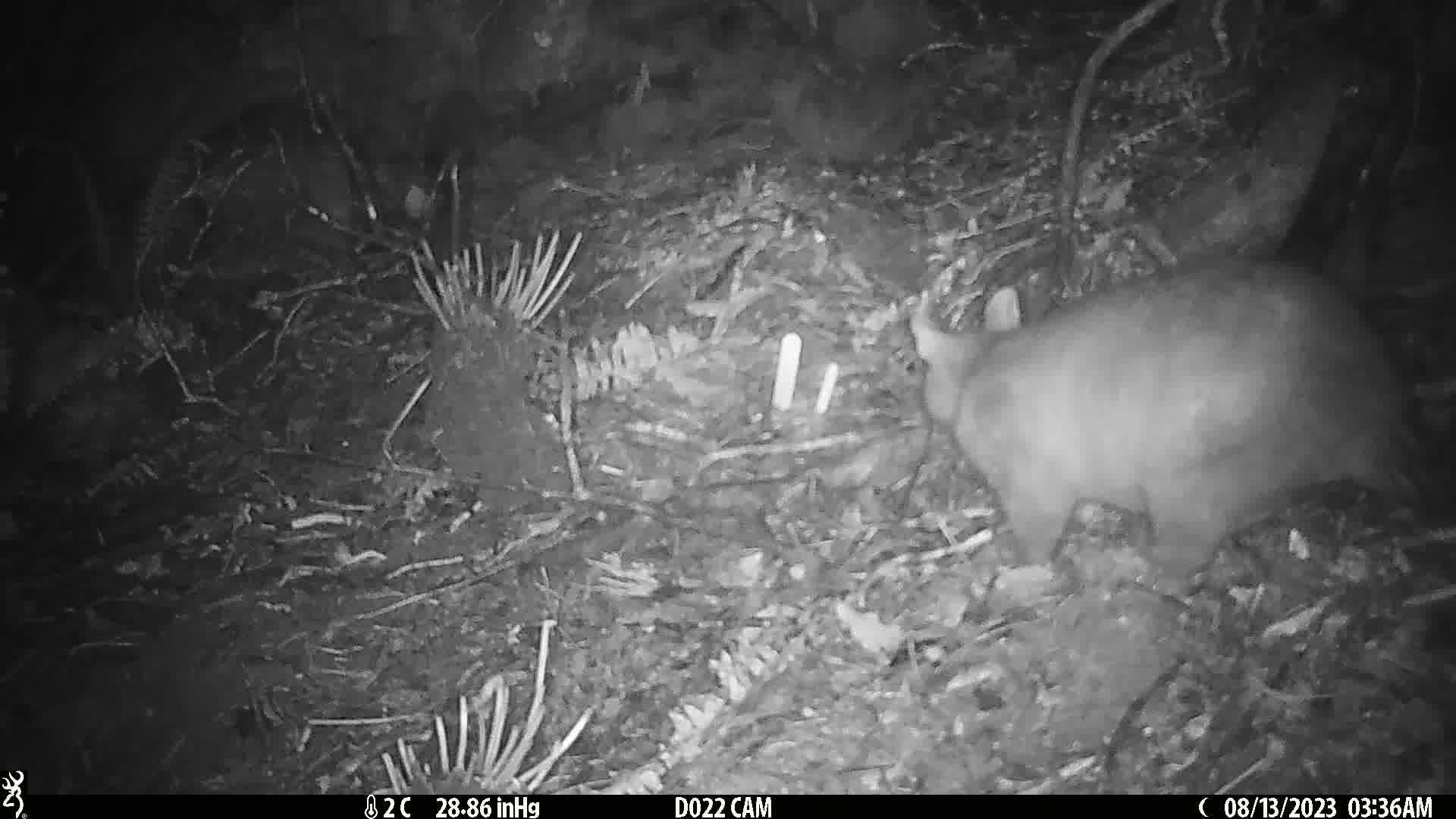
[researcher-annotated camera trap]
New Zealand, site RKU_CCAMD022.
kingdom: Animalia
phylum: Chordata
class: Mammalia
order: Diprotodontia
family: Phalangeridae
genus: Trichosurus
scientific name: Trichosurus vulpecula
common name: common brushtail possum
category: possum